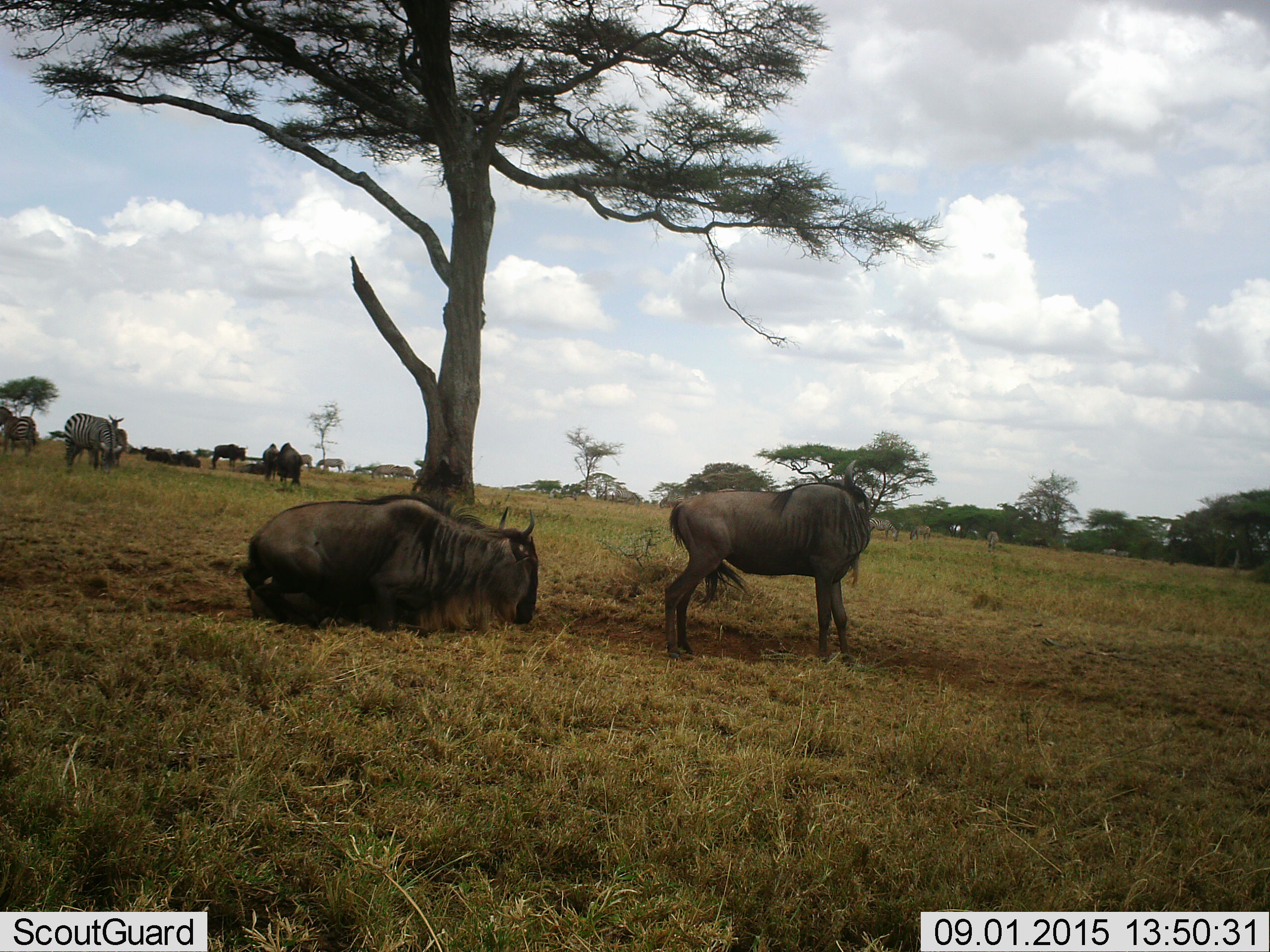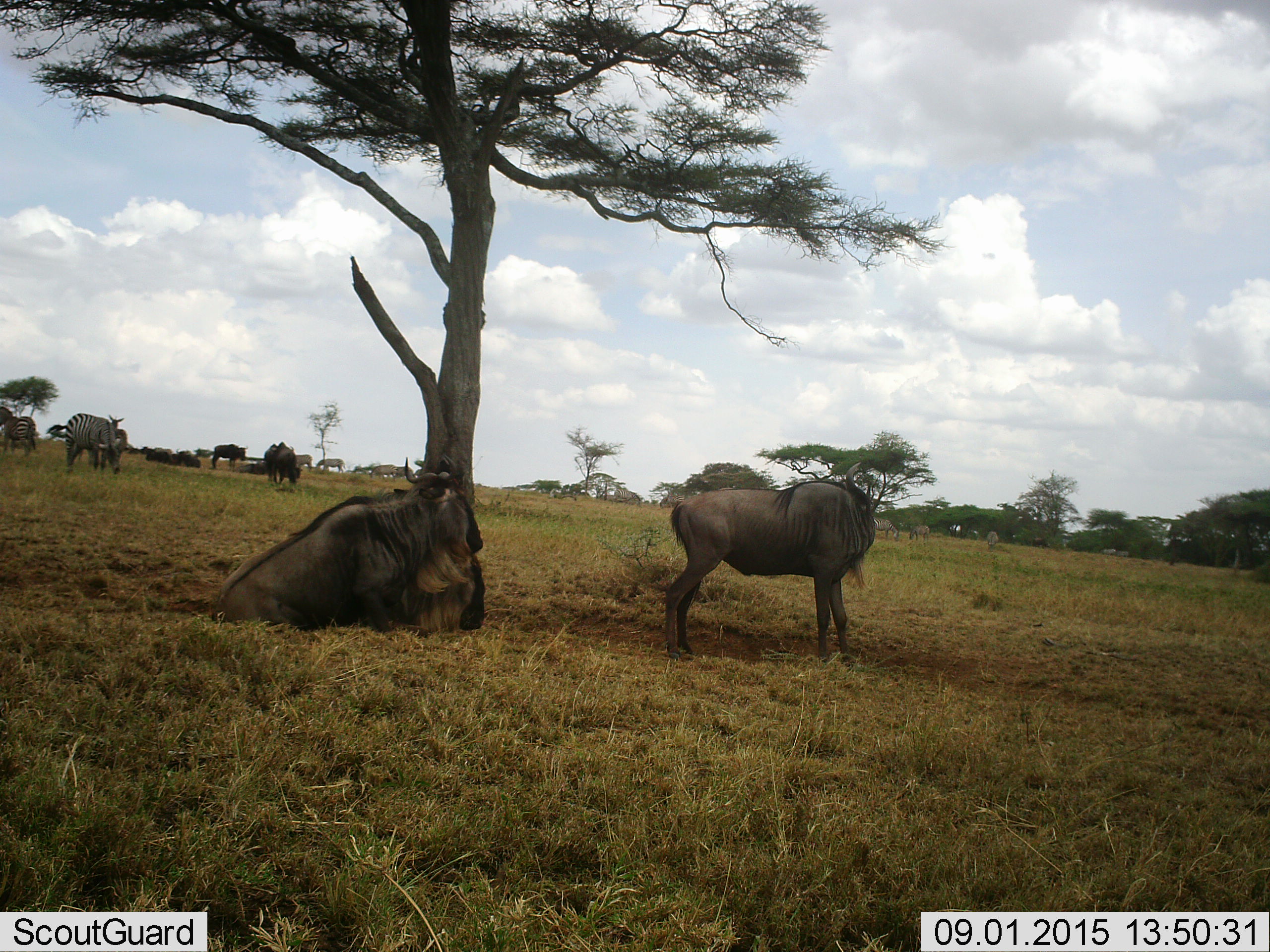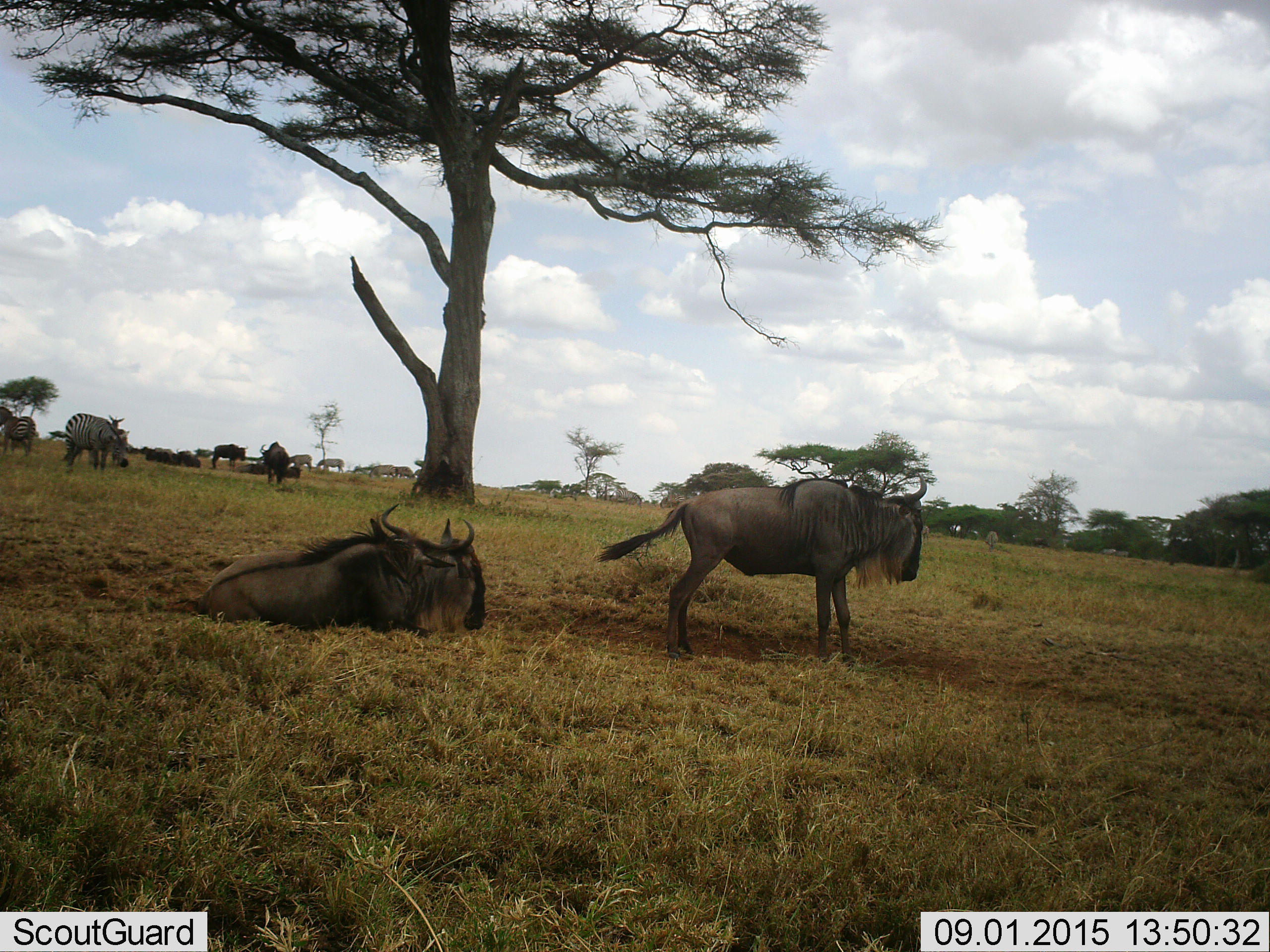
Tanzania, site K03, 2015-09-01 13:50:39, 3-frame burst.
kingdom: Animalia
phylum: Chordata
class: Mammalia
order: Artiodactyla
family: Bovidae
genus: Connochaetes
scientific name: Connochaetes taurinus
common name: blue wildebeest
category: wildebeest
Wildebeest (blue wildebeest) (Connochaetes taurinus), count 8. Behavior (volunteer vote fractions): standing 100%, resting 83%, moving 33%, interacting 0%. Young present (vote fraction): 0%. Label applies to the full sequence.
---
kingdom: Animalia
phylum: Chordata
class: Mammalia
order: Perissodactyla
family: Equidae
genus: Equus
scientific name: Equus quagga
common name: plains zebra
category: zebra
Zebra (plains zebra) (Equus quagga), count 11-50. Behavior (volunteer vote fractions): standing 75%, resting 0%, moving 0%, interacting 0%. Young present (vote fraction): 0%. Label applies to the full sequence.